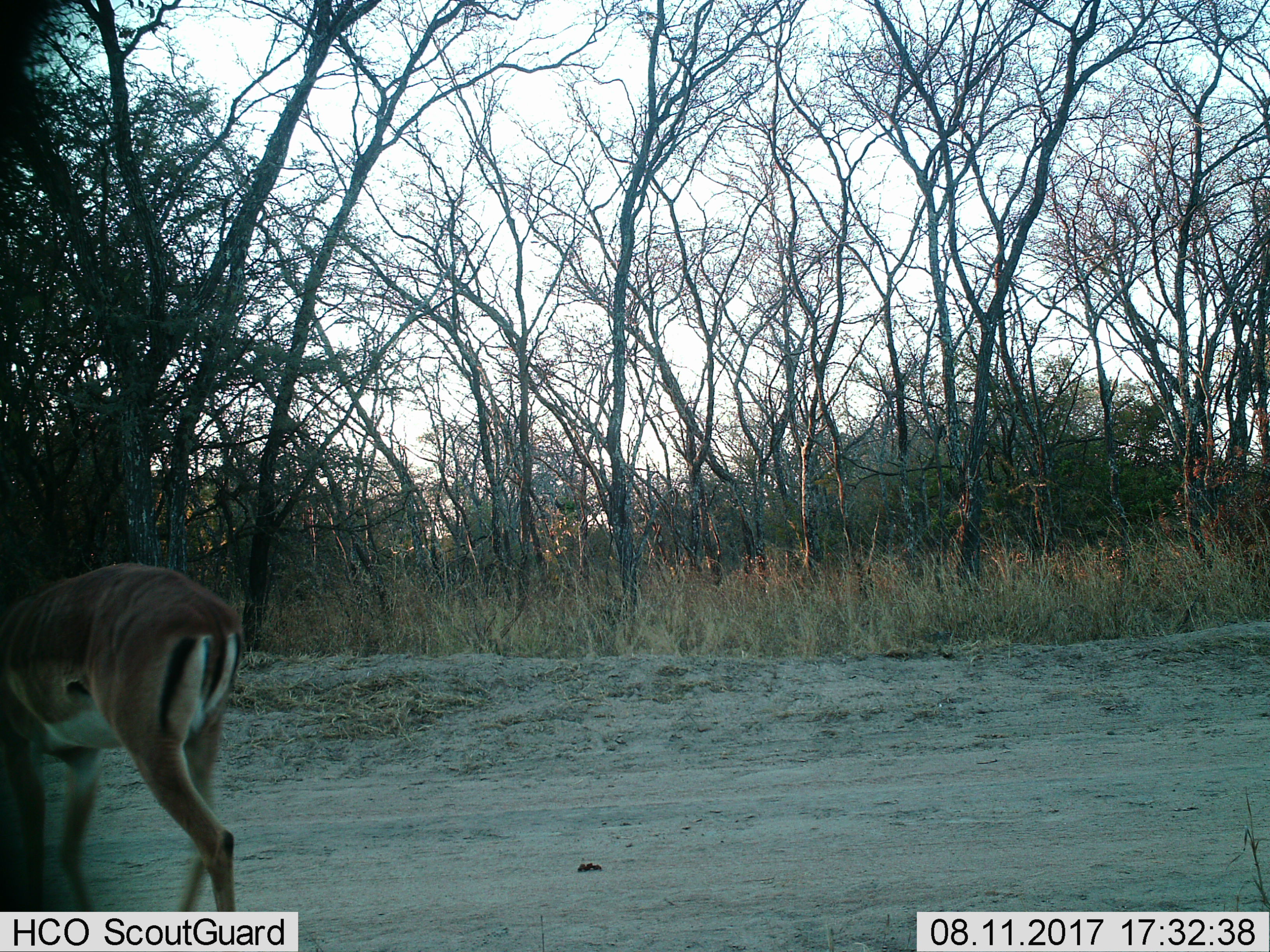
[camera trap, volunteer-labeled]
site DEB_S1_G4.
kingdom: Animalia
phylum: Chordata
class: Mammalia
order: Artiodactyla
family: Bovidae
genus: Aepyceros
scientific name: Aepyceros melampus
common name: impala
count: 1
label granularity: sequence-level